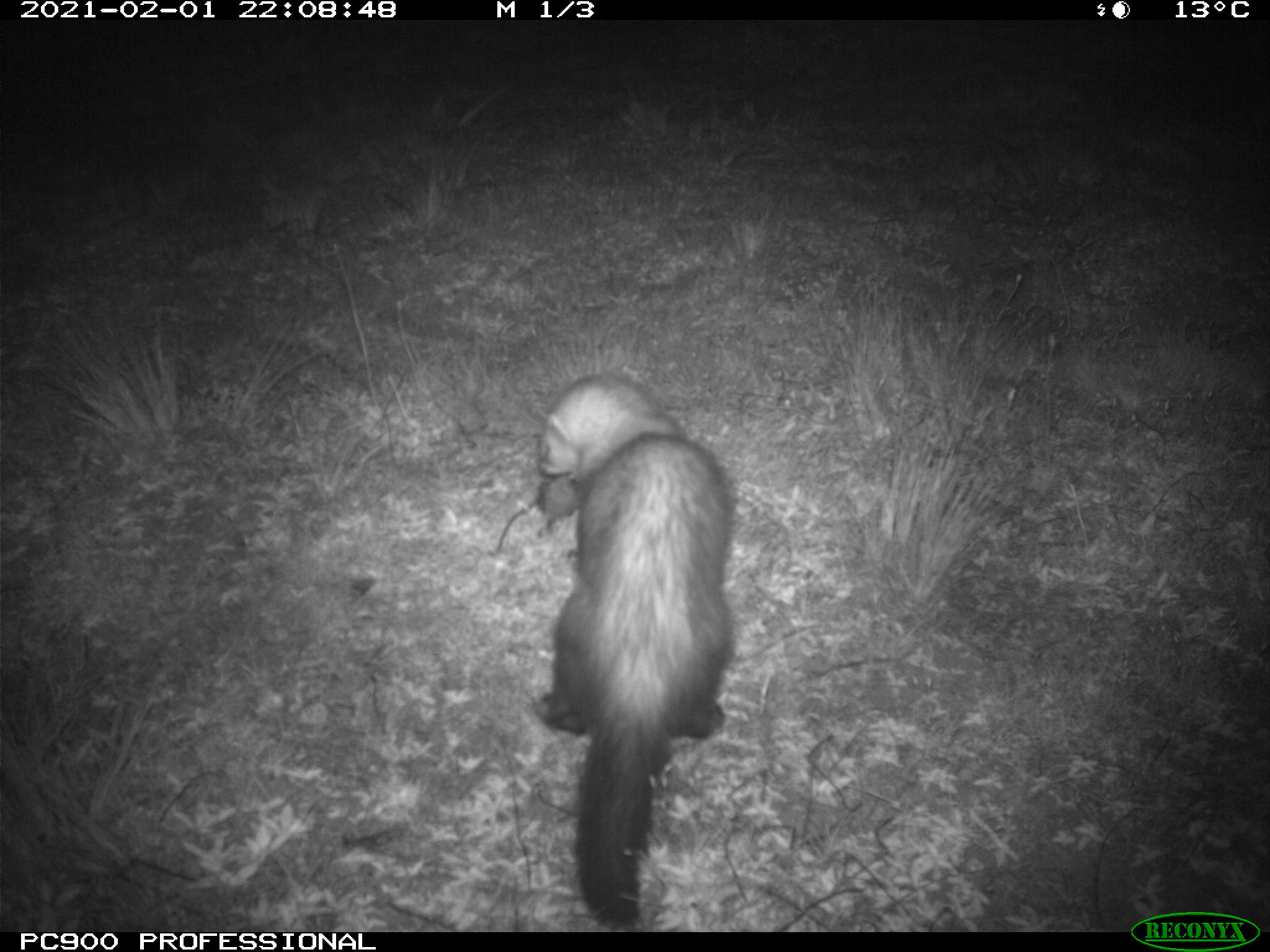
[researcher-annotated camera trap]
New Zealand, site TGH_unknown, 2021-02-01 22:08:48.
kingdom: Animalia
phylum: Chordata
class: Mammalia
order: Carnivora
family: Mustelidae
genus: Mustela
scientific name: Mustela furo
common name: ferret